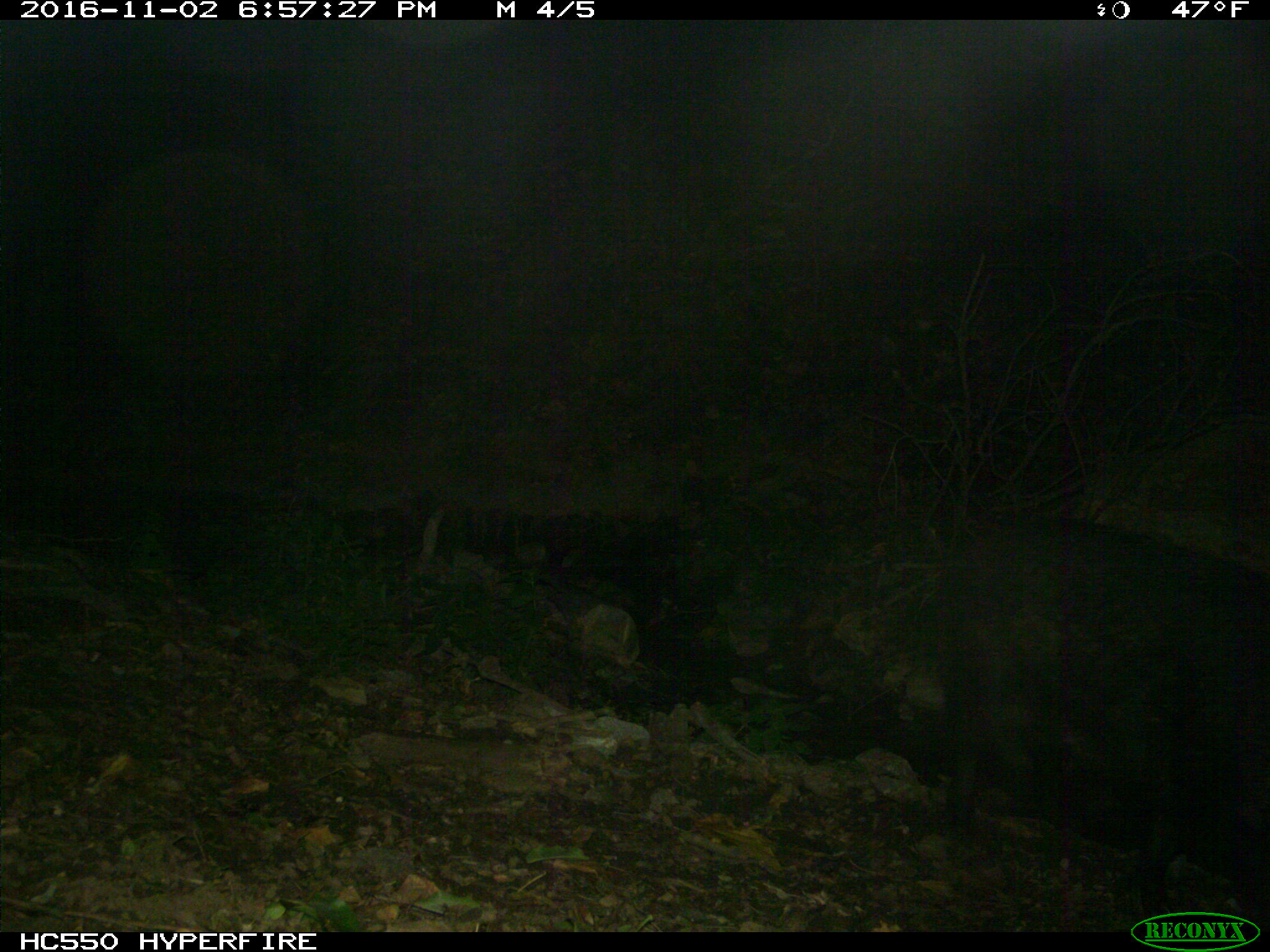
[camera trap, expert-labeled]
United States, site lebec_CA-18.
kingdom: Animalia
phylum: Chordata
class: Mammalia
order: Artiodactyla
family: Suidae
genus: Sus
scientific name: Sus scrofa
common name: wild boar